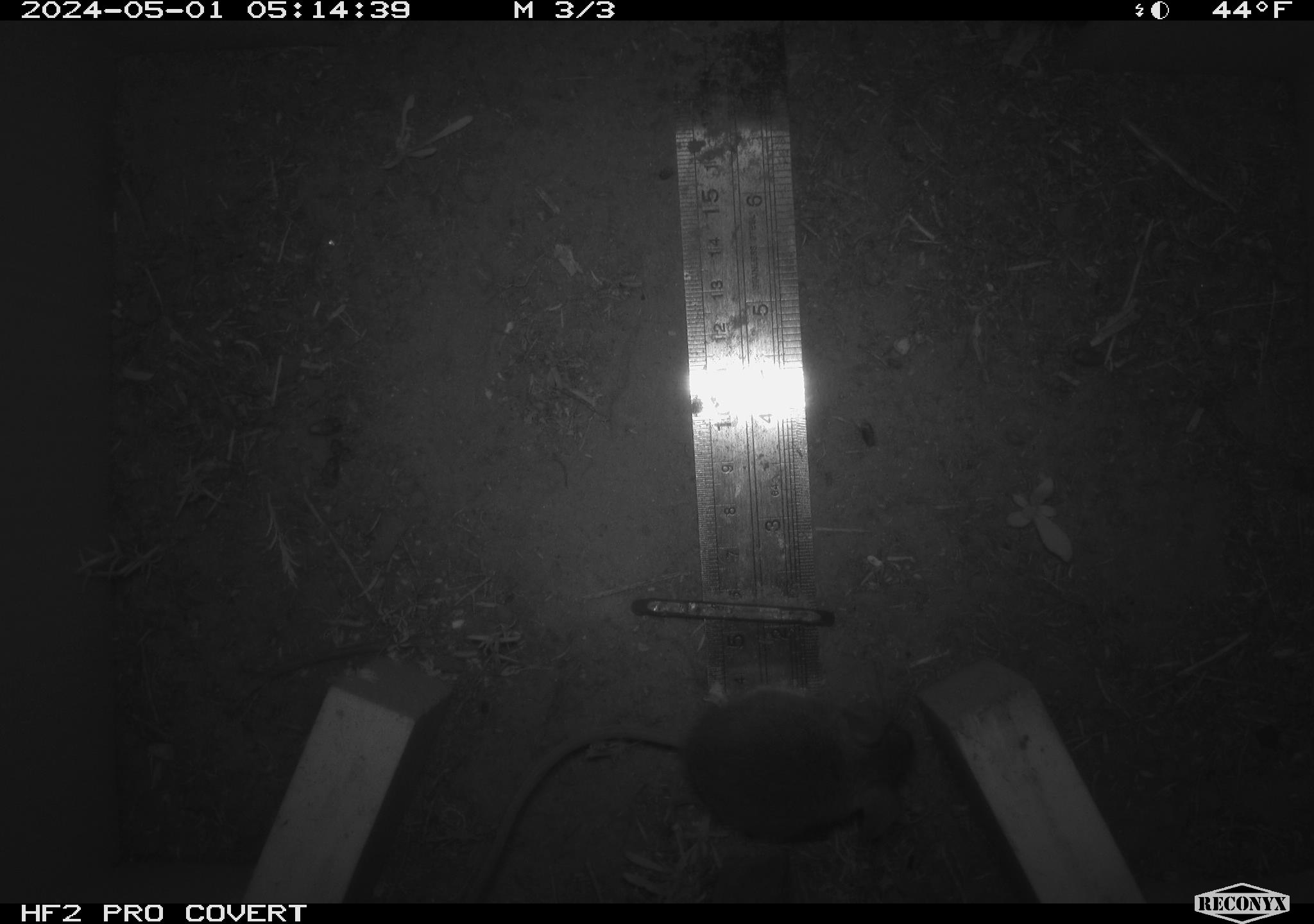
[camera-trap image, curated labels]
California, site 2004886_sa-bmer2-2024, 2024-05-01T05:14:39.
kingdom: Animalia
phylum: Chordata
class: Mammalia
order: Rodentia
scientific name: Rodentia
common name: mouse species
Mouse species (Rodentia).